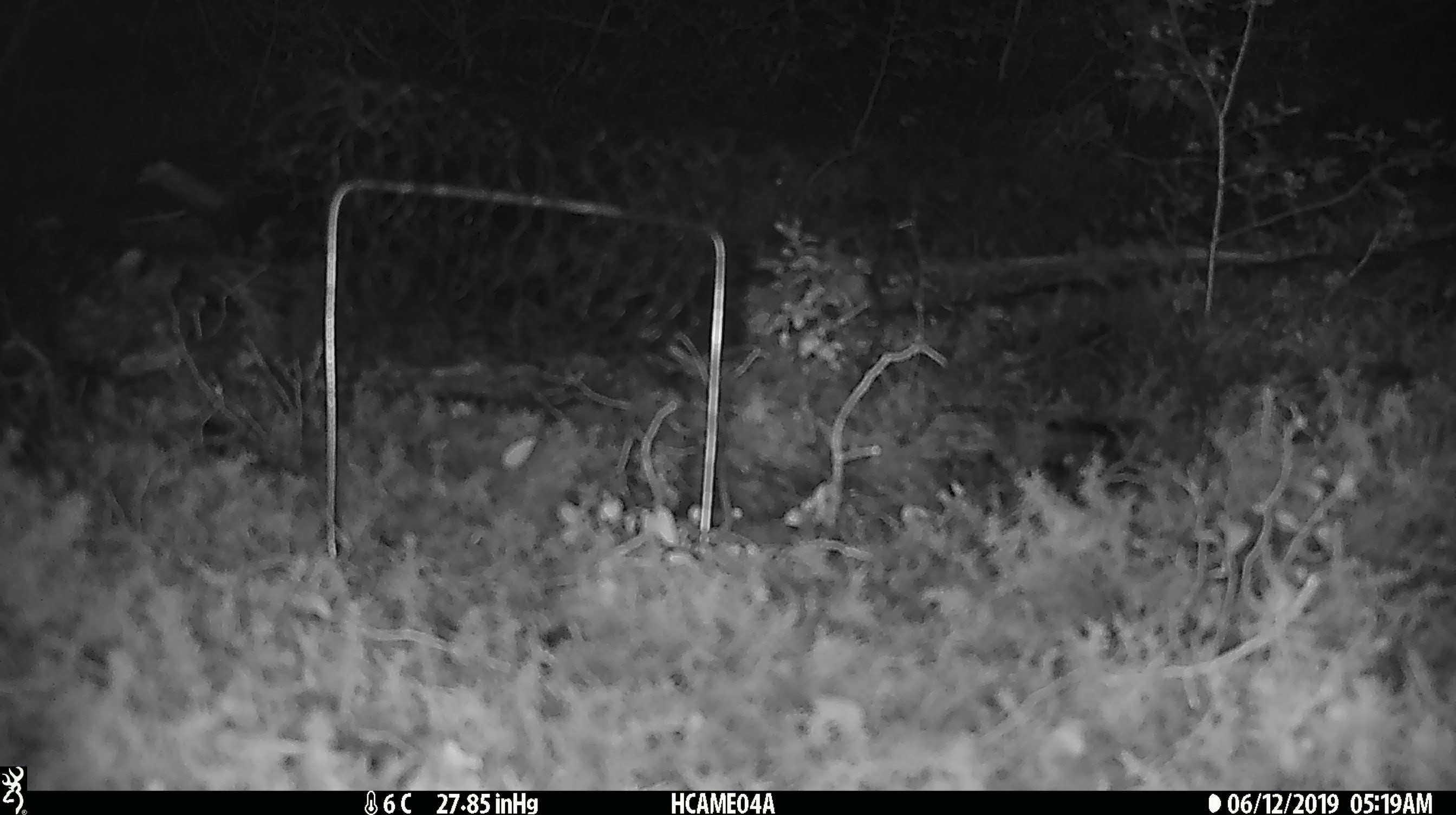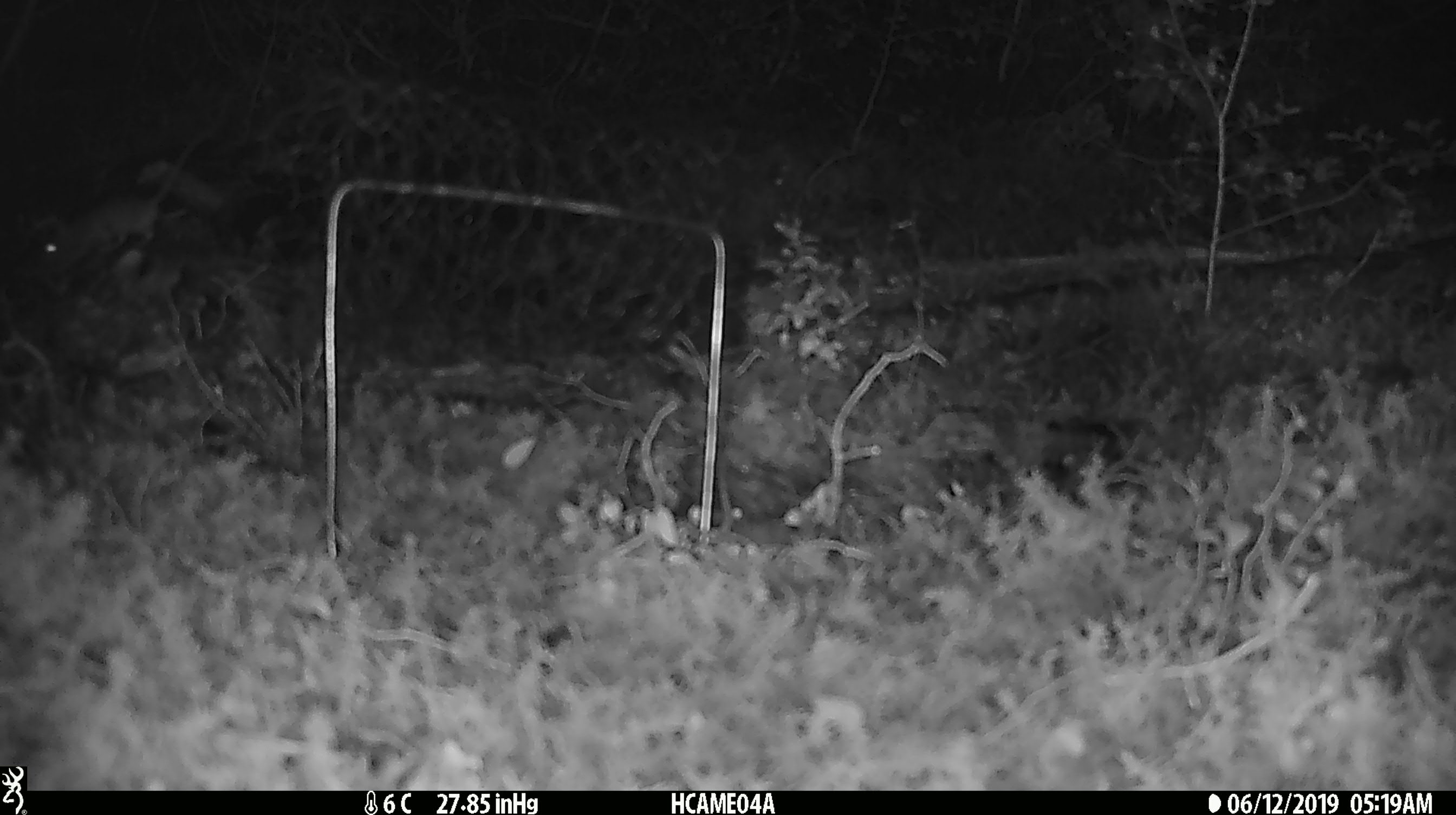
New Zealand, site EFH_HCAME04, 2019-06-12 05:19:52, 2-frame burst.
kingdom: Animalia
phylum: Chordata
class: Mammalia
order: Rodentia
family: Muridae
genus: Mus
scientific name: Mus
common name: mouse